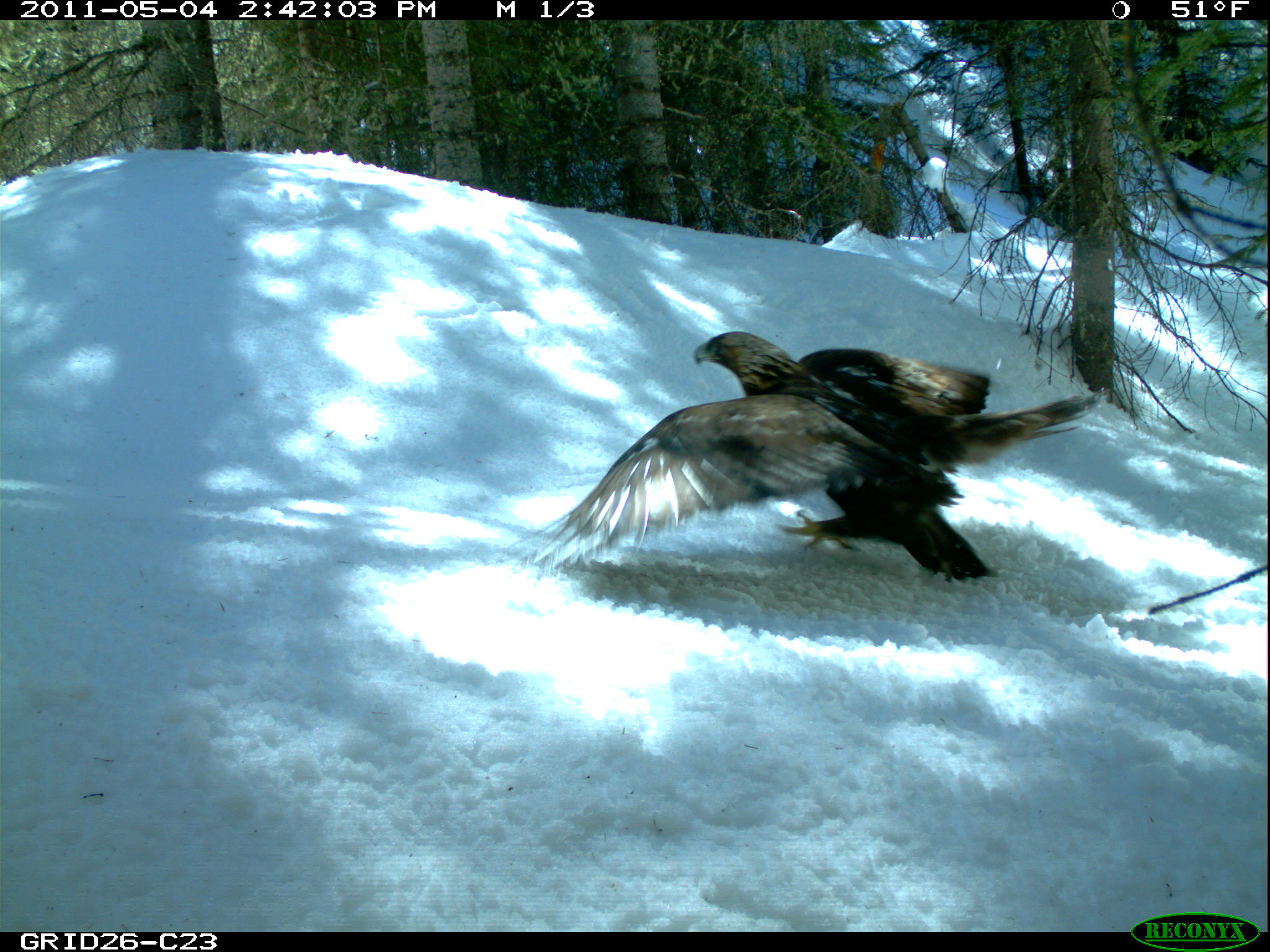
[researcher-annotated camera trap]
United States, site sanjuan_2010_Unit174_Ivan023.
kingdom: Animalia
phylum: Chordata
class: Aves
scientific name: Aves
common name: birds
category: unidentified bird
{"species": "unidentified bird (birds) (Aves)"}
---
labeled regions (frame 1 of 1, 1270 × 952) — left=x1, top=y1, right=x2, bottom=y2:
animal: left=512, top=331, right=1112, bottom=584